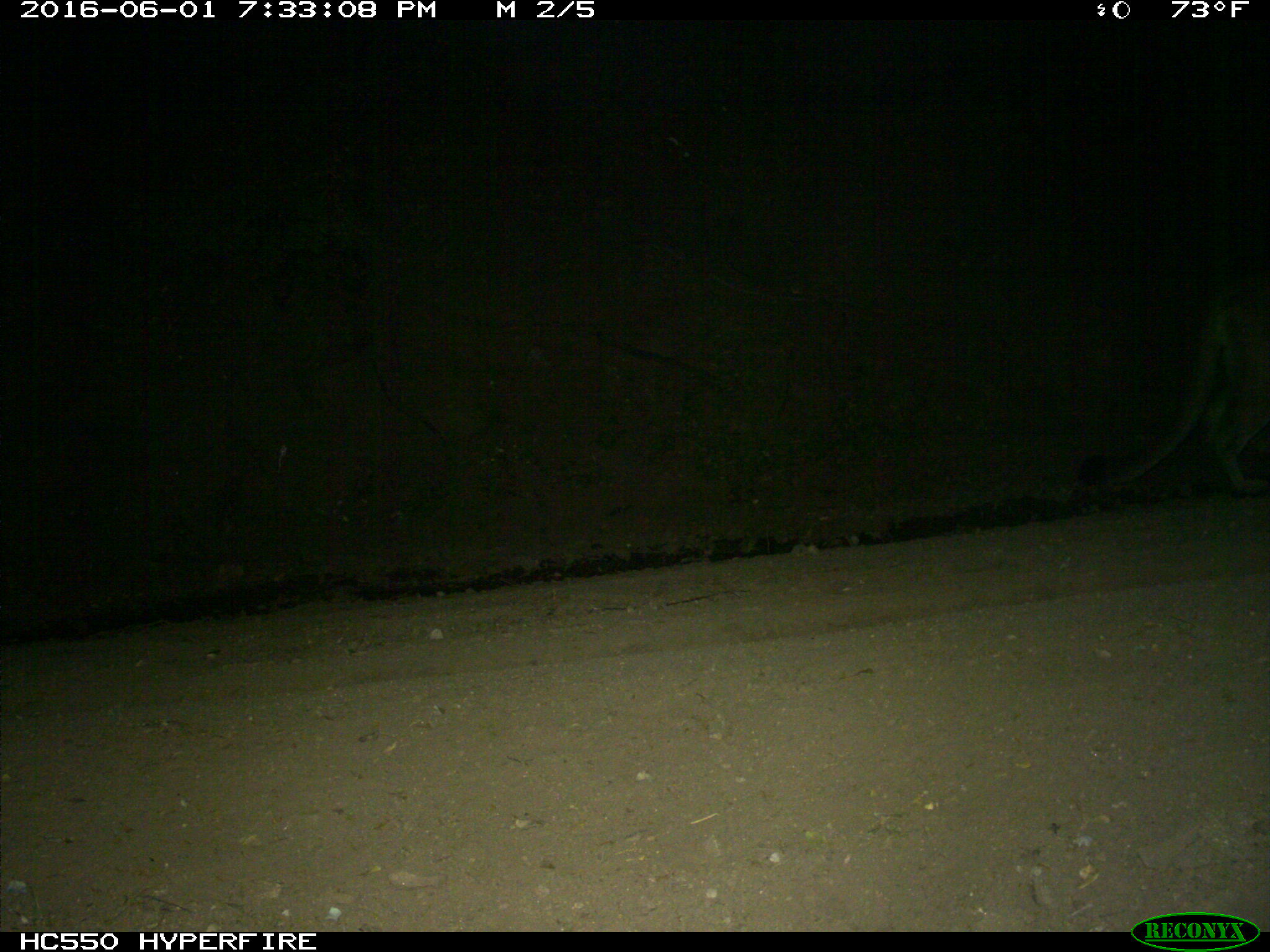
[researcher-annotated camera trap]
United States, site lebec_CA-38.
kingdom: Animalia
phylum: Chordata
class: Mammalia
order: Carnivora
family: Felidae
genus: Puma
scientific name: Puma concolor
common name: mountain lion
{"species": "Puma concolor (mountain lion)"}